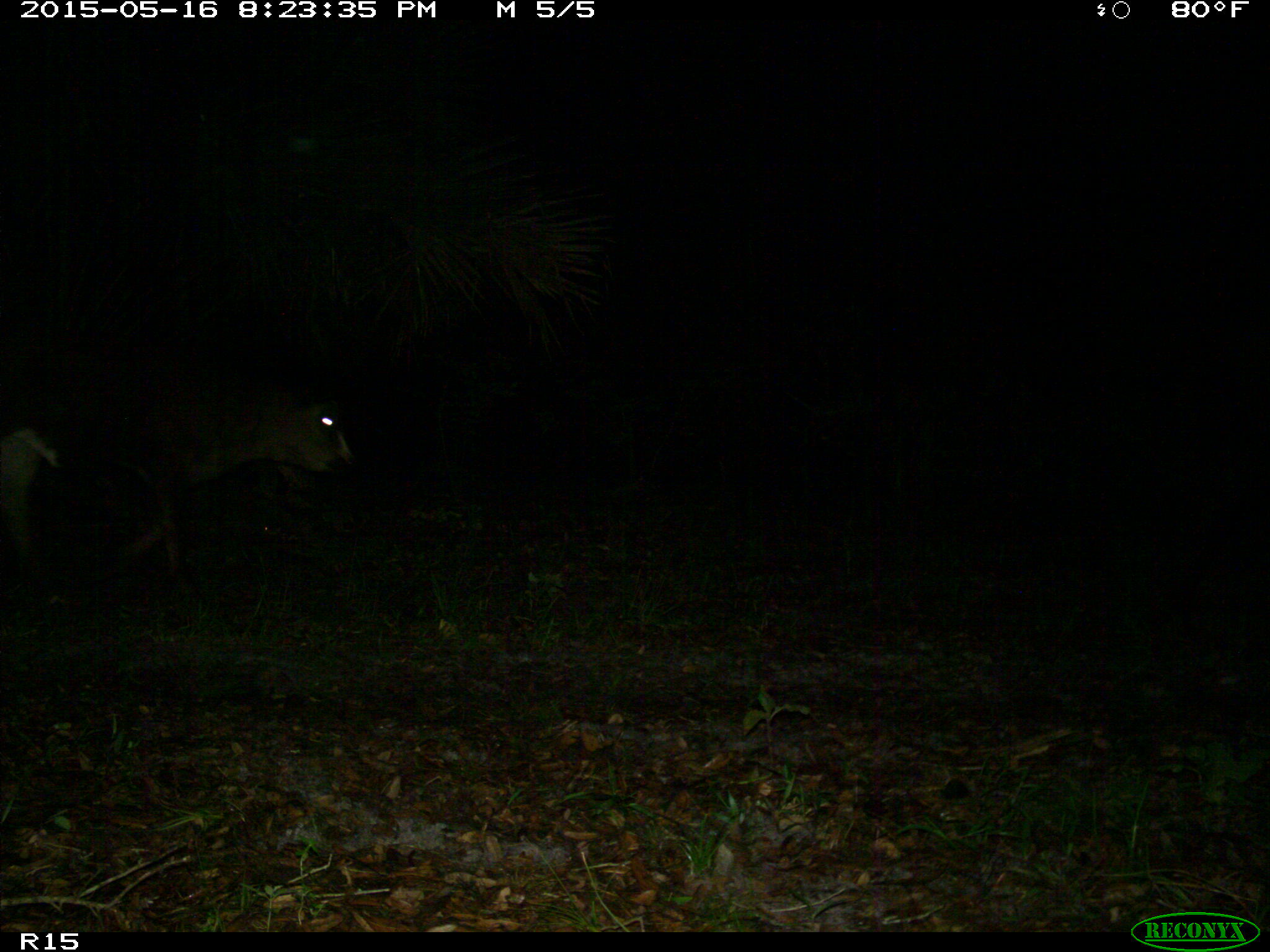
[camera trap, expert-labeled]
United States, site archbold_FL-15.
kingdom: Animalia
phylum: Chordata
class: Mammalia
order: Artiodactyla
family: Bovidae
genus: Bos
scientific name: Bos taurus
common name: domestic cow